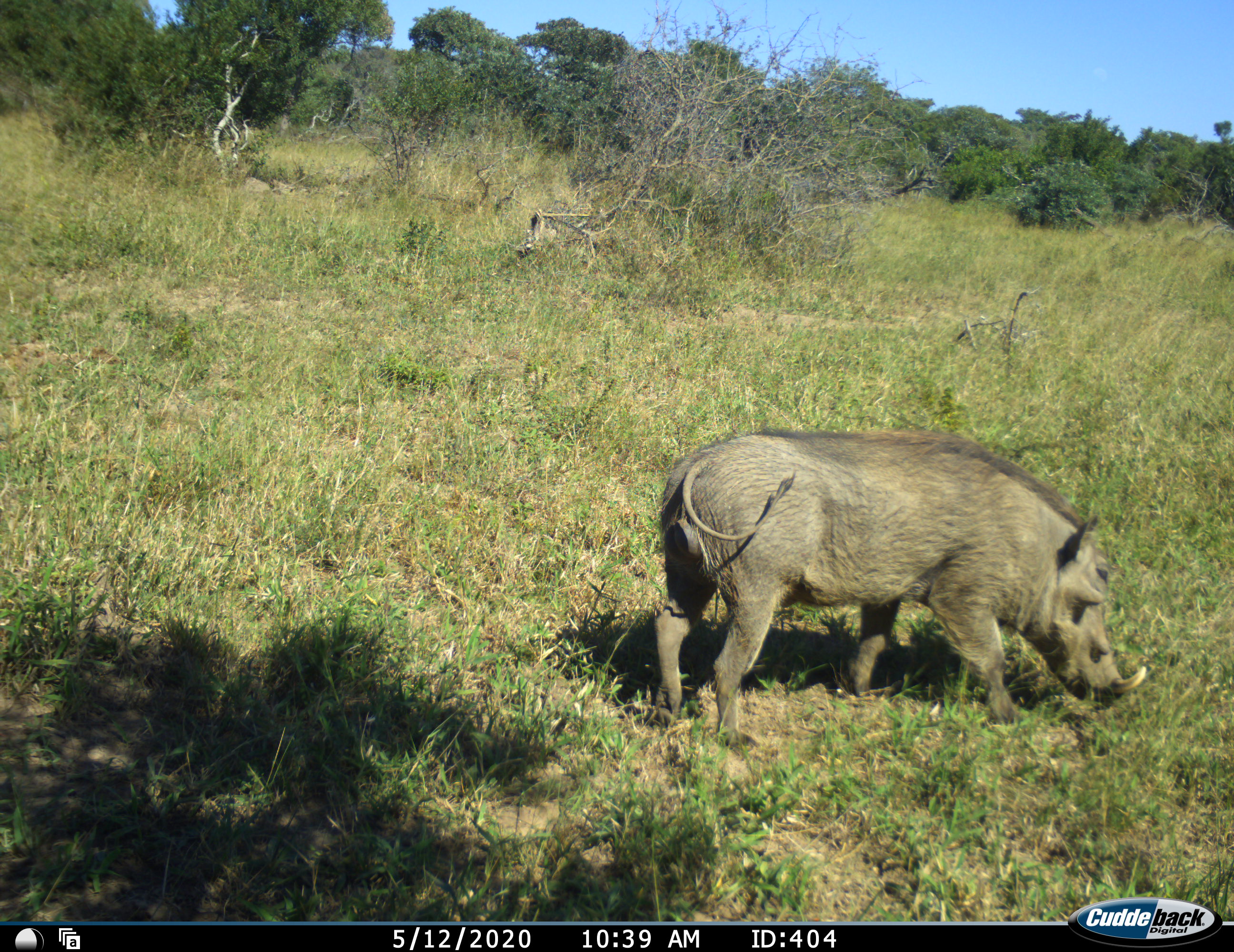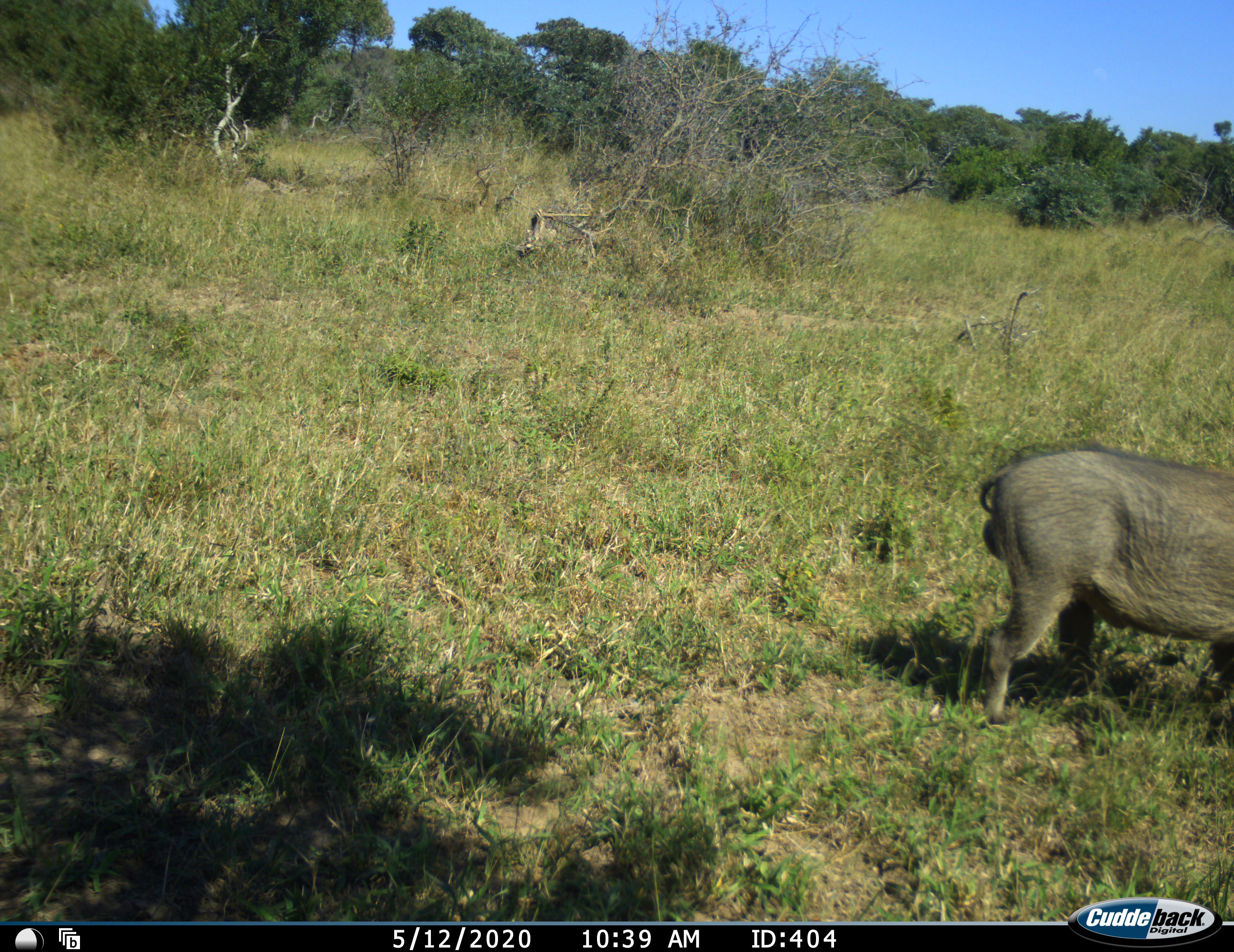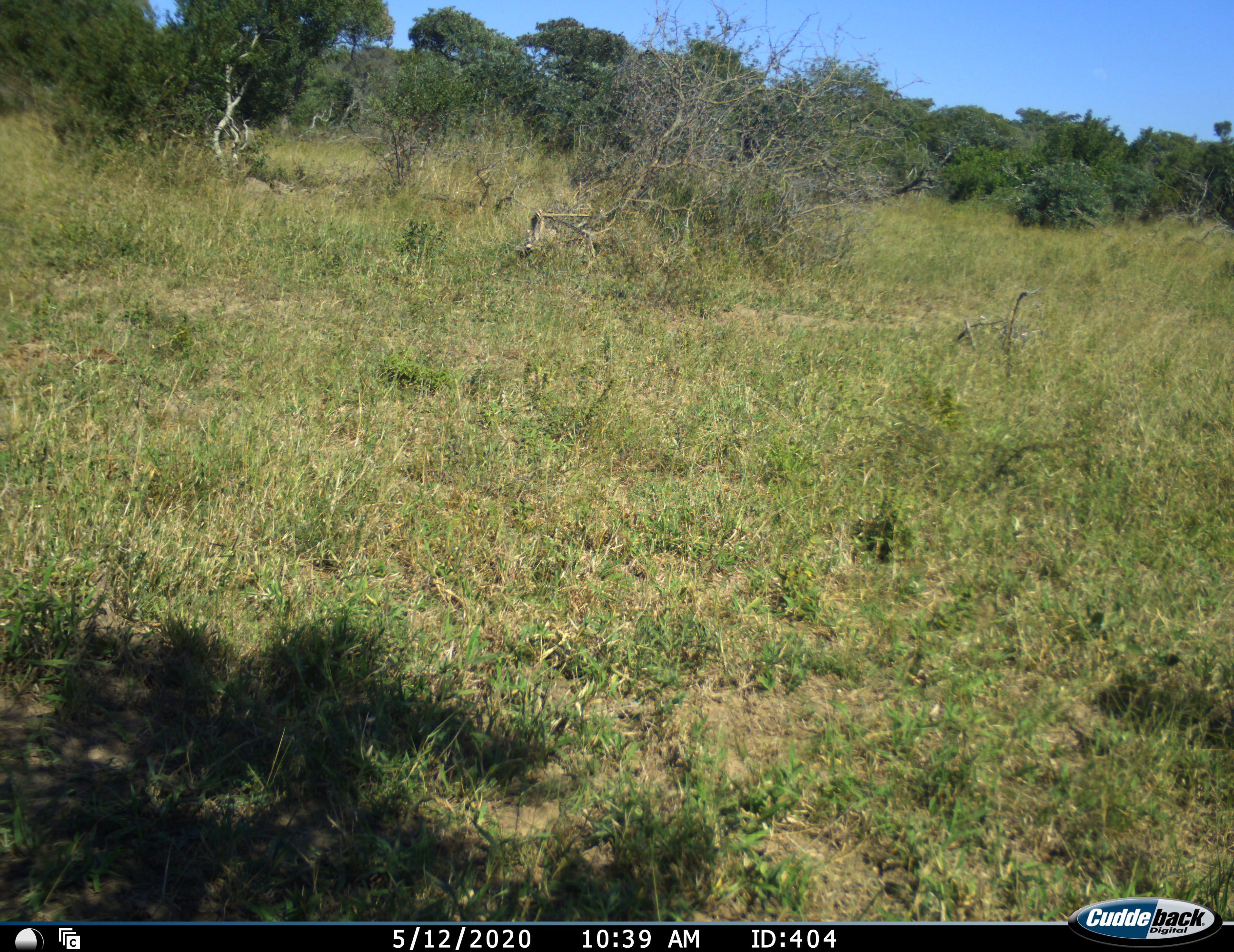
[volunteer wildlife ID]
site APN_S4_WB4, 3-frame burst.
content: unidentified animal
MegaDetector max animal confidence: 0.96